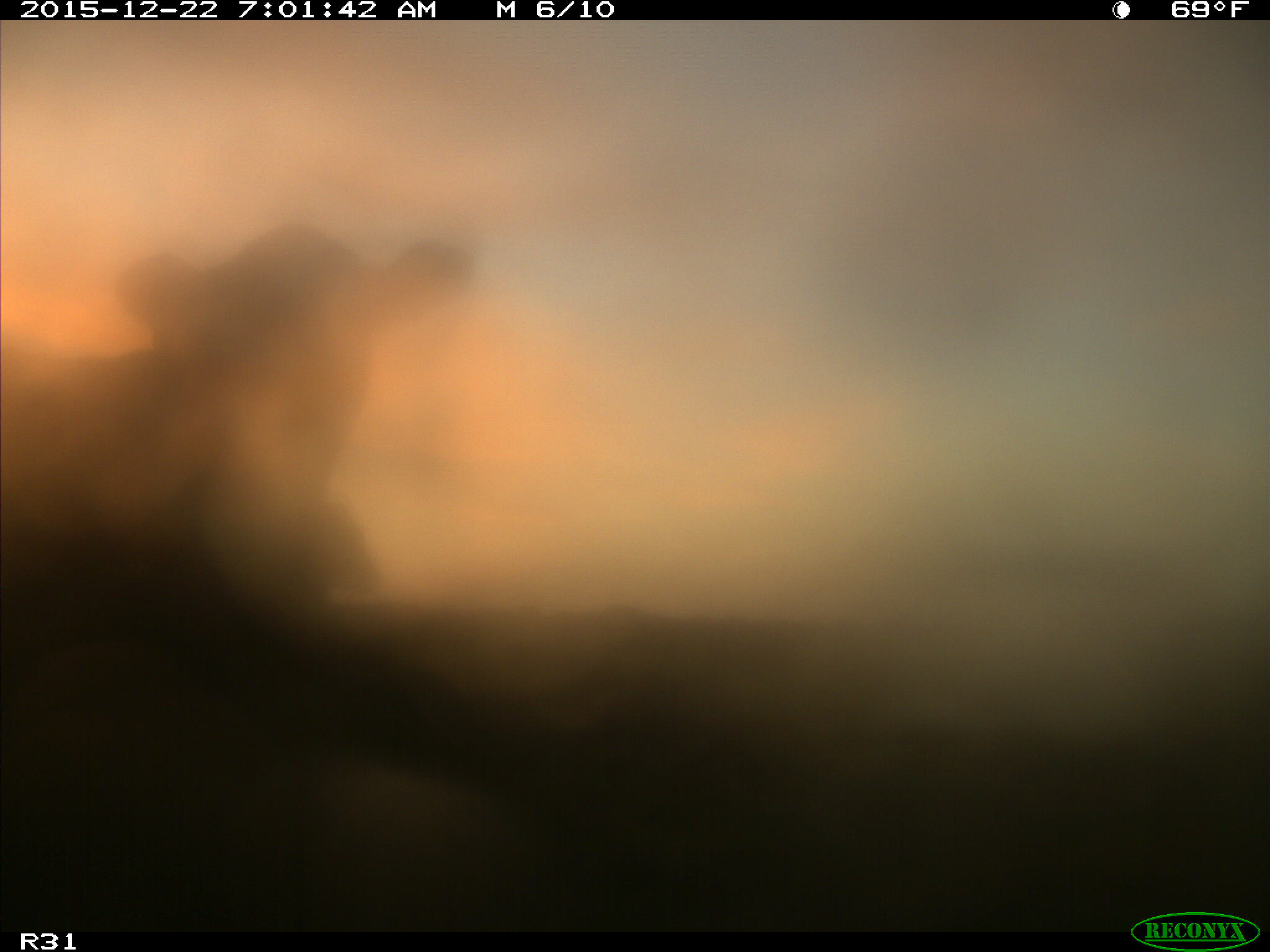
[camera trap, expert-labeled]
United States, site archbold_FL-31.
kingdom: Animalia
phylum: Chordata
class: Mammalia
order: Artiodactyla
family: Bovidae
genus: Bos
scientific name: Bos taurus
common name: domestic cow